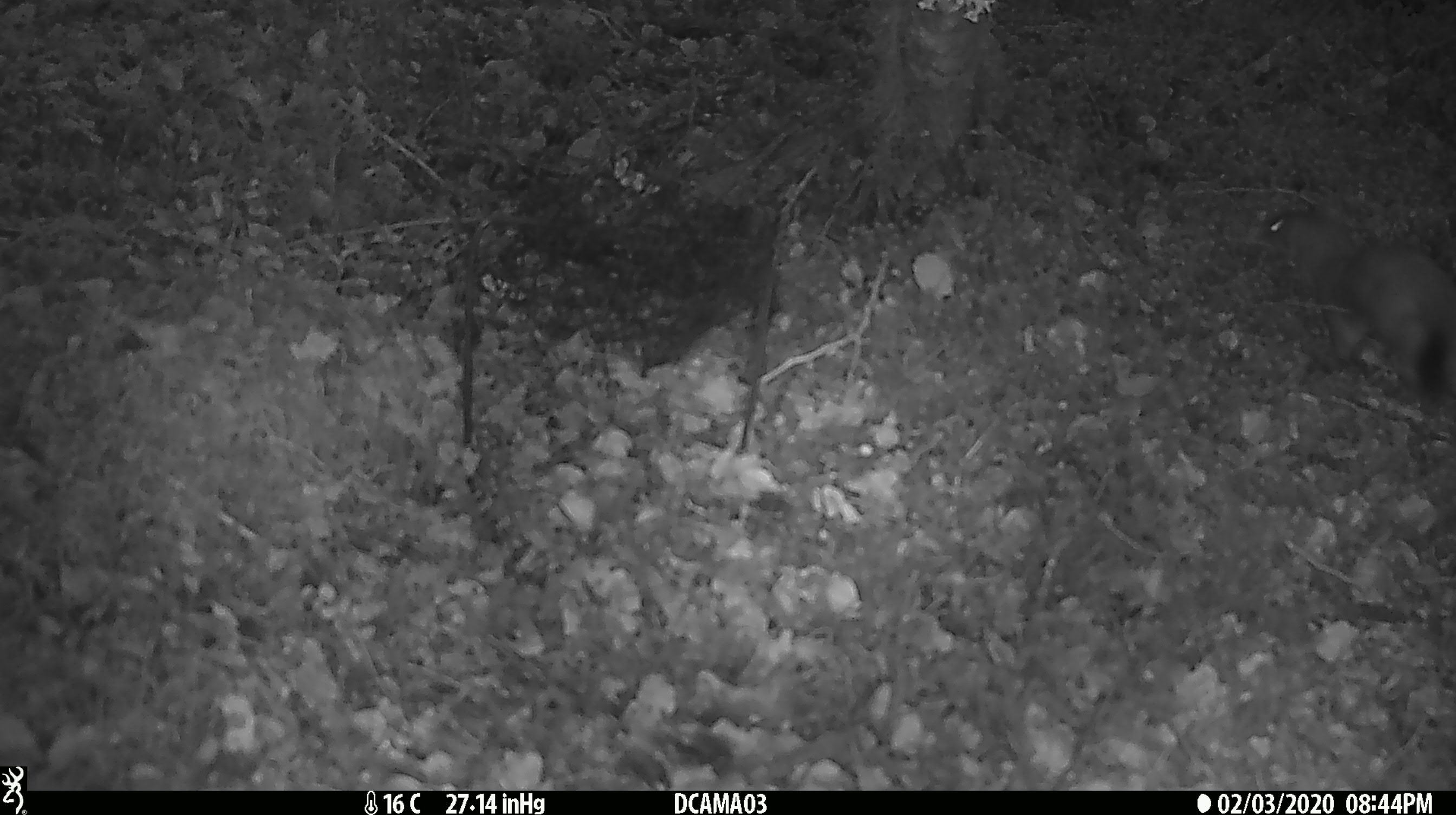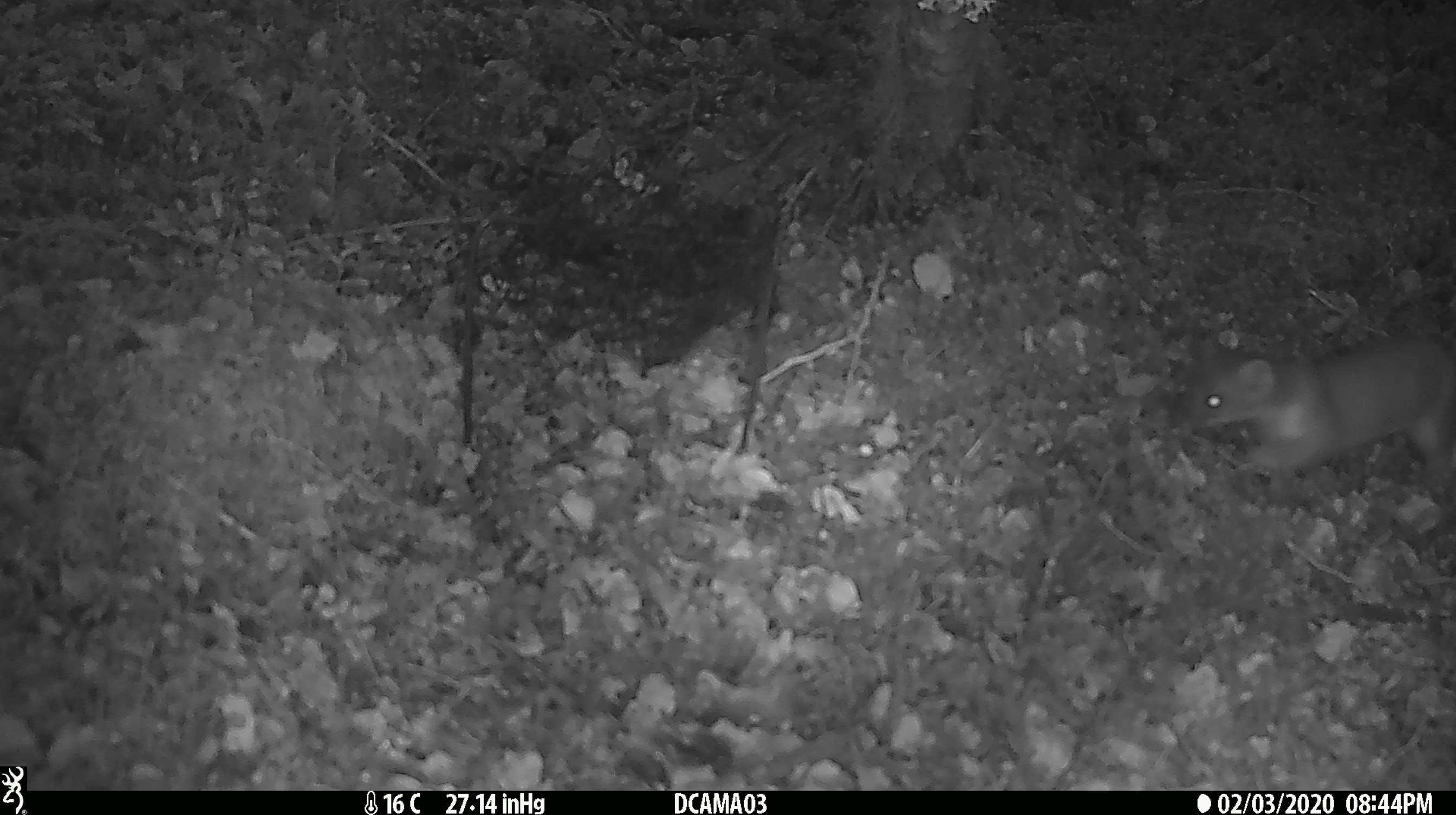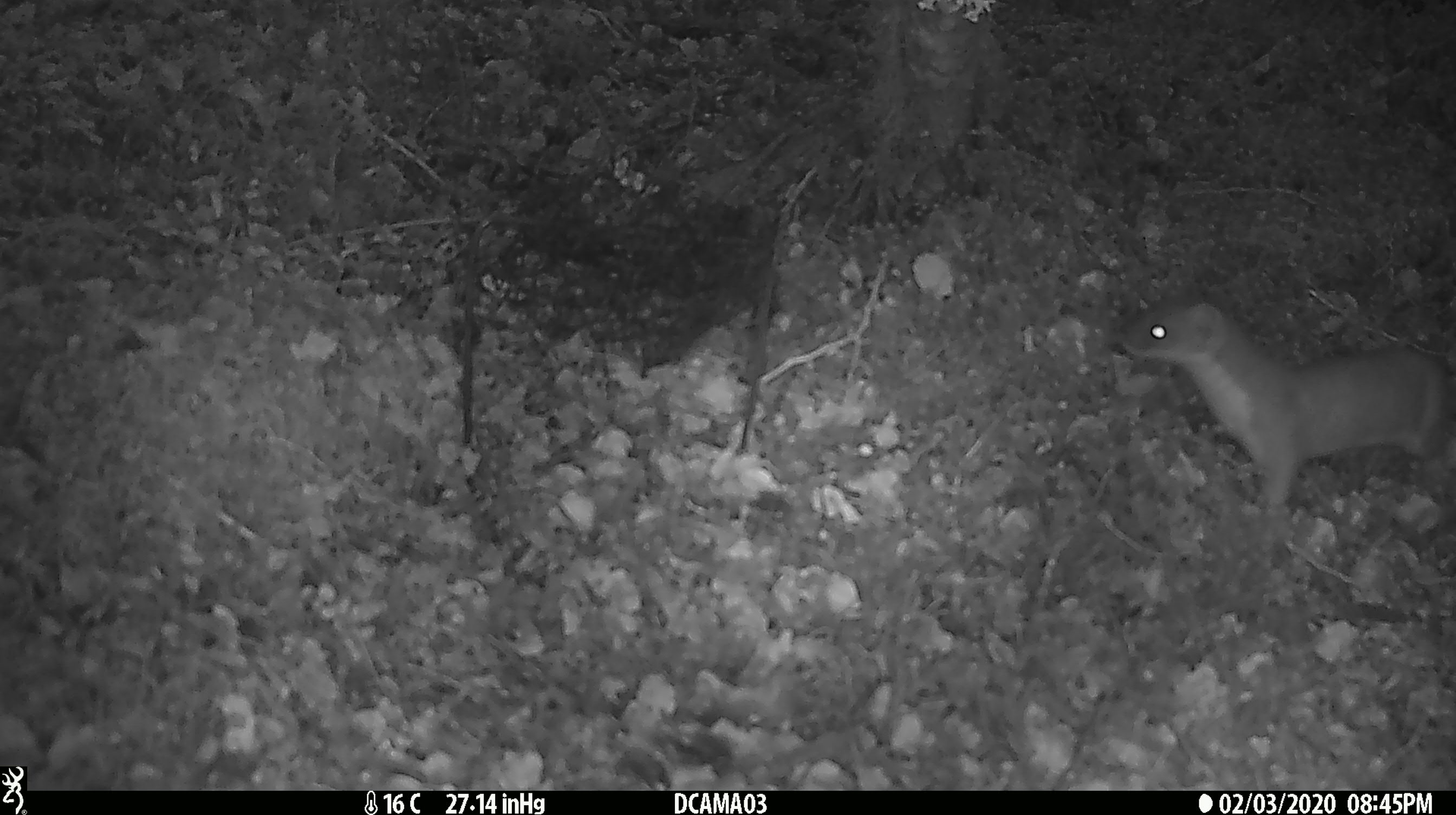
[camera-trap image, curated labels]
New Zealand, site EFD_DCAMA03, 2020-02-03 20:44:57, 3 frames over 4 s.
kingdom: Animalia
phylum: Chordata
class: Mammalia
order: Carnivora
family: Mustelidae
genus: Mustela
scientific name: Mustela erminea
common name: stoat